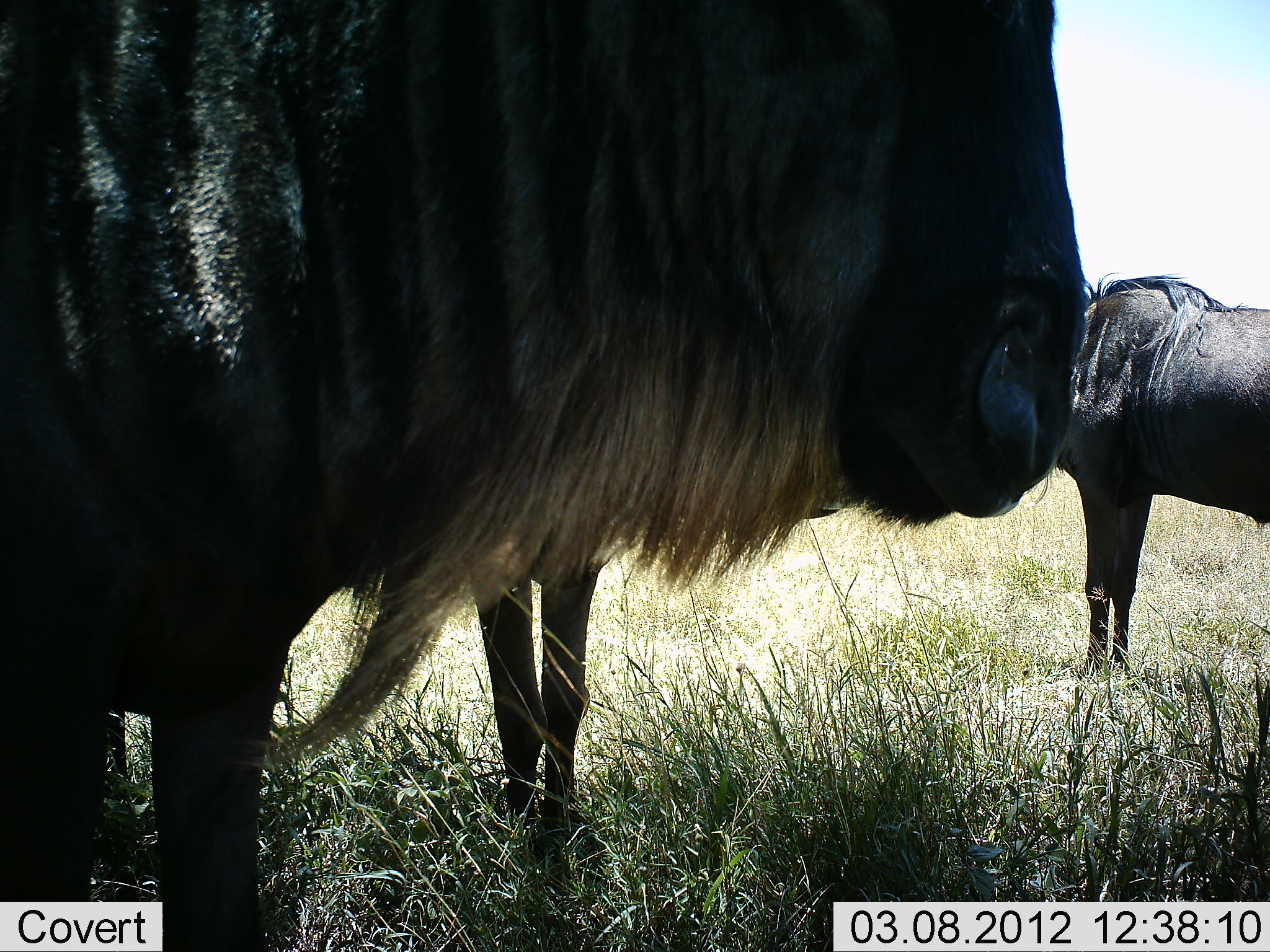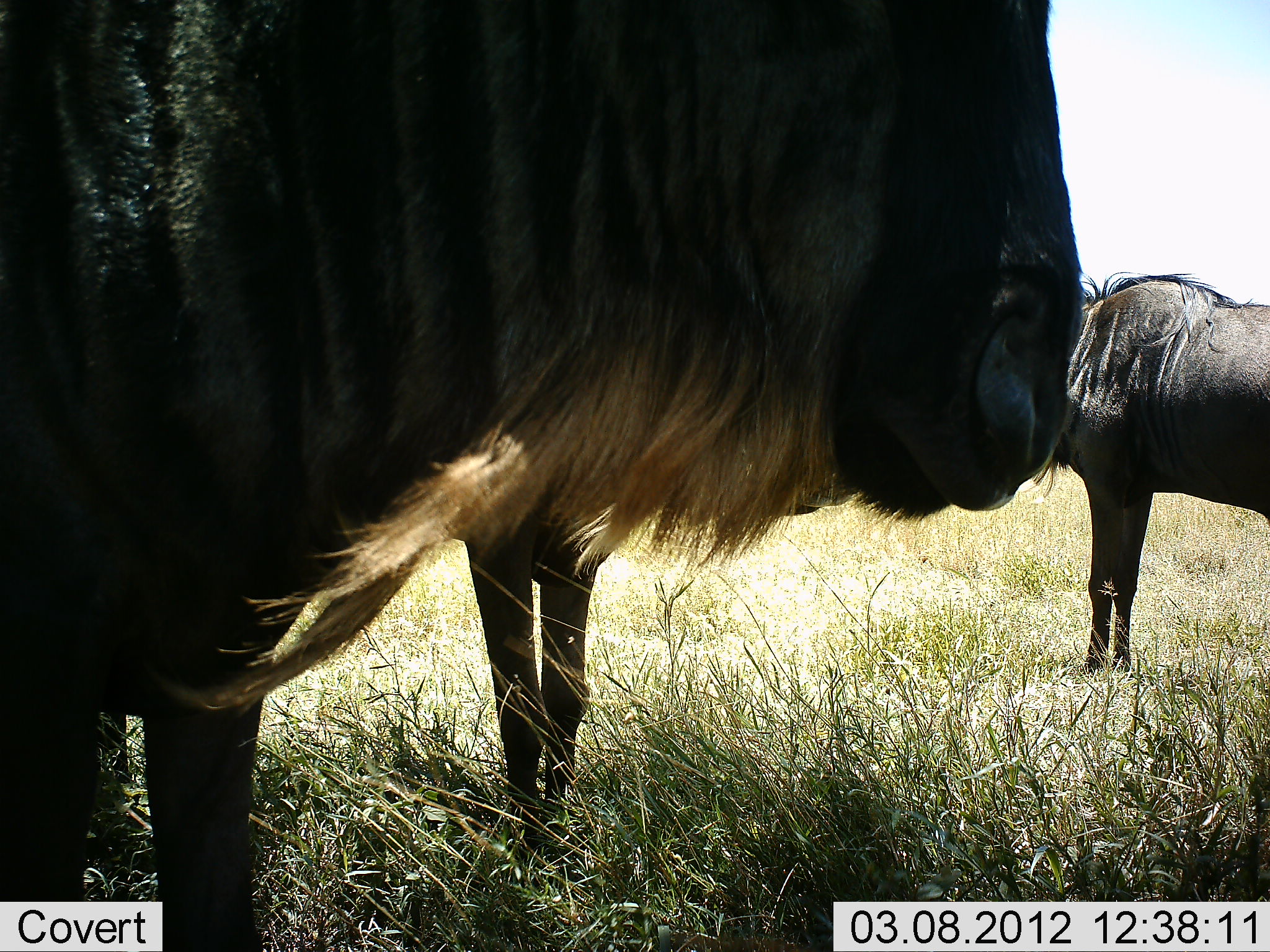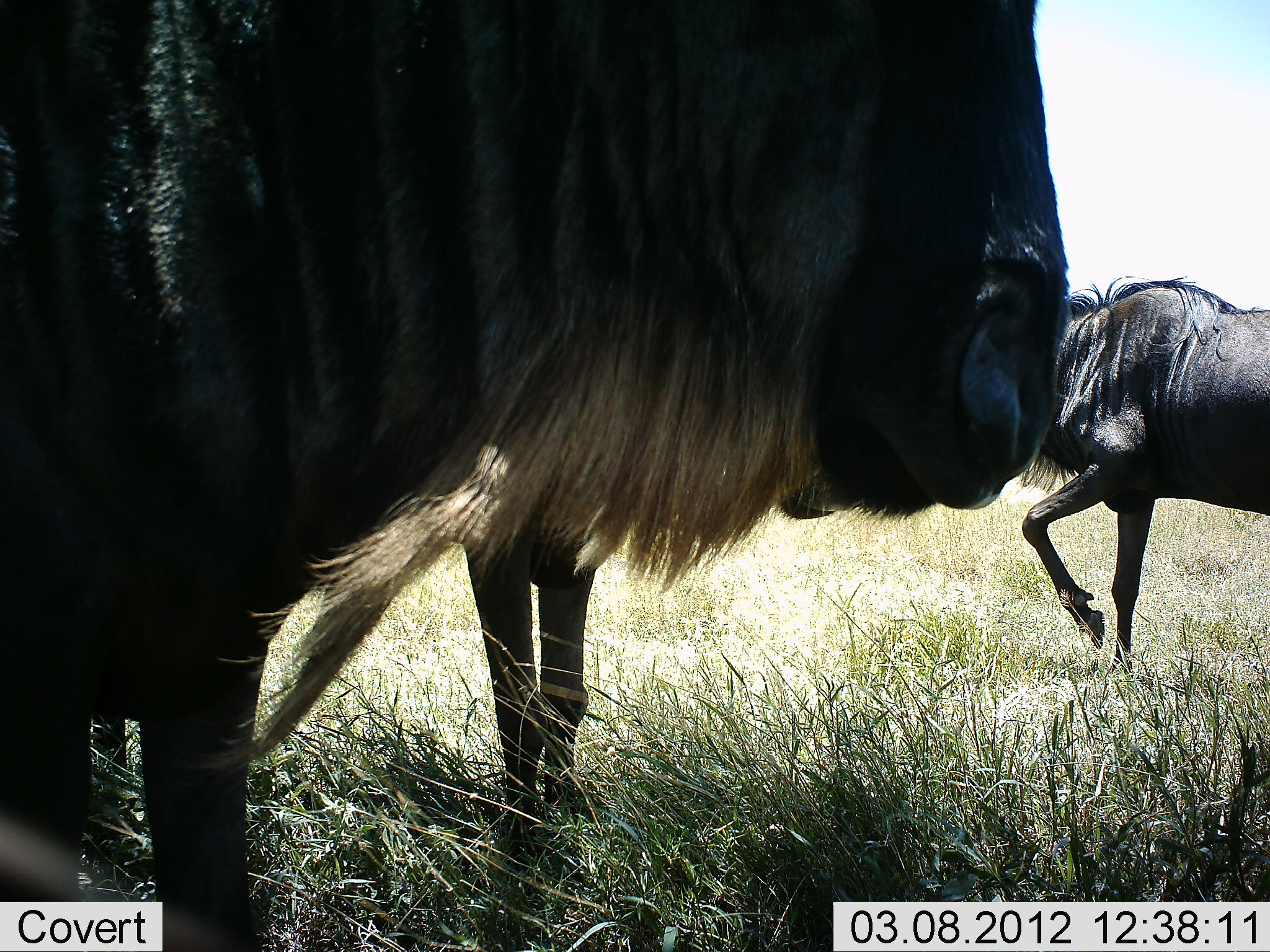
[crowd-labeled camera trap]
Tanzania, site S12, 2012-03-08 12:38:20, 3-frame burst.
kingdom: Animalia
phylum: Chordata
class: Mammalia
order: Artiodactyla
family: Bovidae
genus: Connochaetes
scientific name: Connochaetes taurinus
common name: blue wildebeest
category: wildebeest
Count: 3.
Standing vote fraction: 92%.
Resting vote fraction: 8%.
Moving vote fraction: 8%.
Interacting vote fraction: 4%.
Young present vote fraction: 0%.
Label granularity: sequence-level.